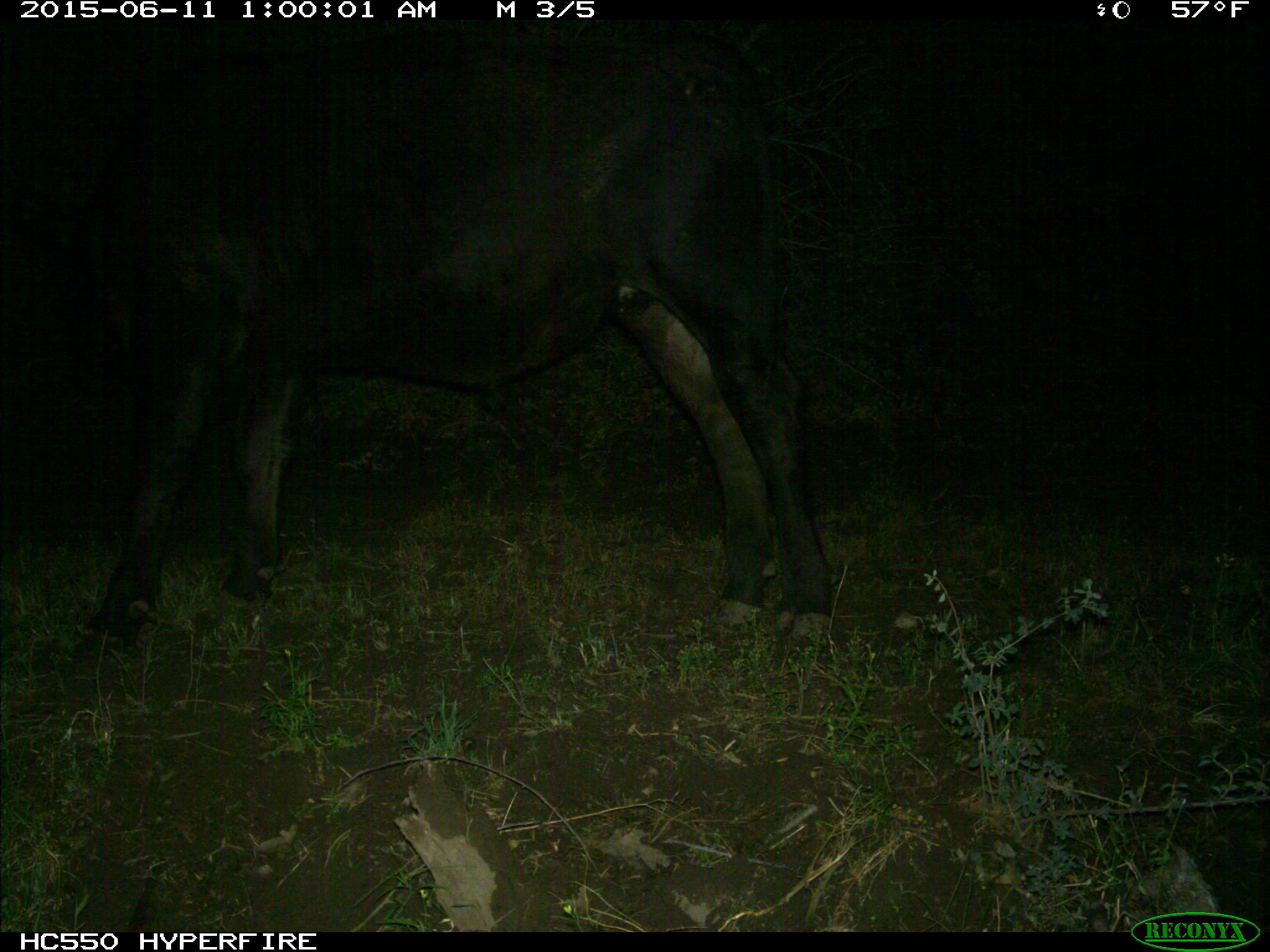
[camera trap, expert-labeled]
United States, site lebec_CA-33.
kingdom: Animalia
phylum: Chordata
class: Mammalia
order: Artiodactyla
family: Bovidae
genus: Bos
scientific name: Bos taurus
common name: domestic cow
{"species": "Bos taurus (domestic cow)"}